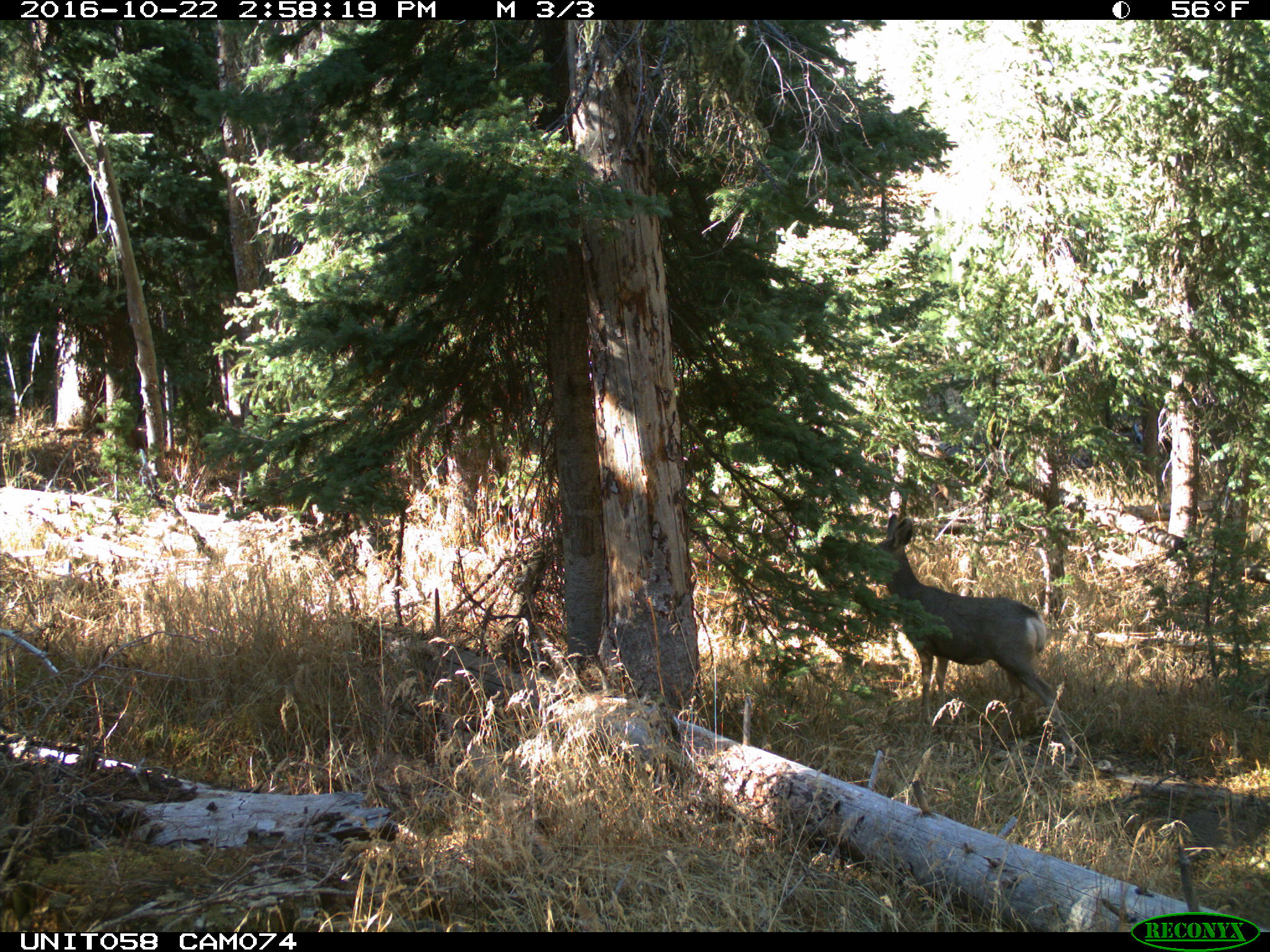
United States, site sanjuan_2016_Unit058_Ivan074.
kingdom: Animalia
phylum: Chordata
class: Mammalia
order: Artiodactyla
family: Cervidae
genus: Odocoileus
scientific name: Odocoileus hemionus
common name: mule deer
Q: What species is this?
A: Odocoileus hemionus (mule deer).